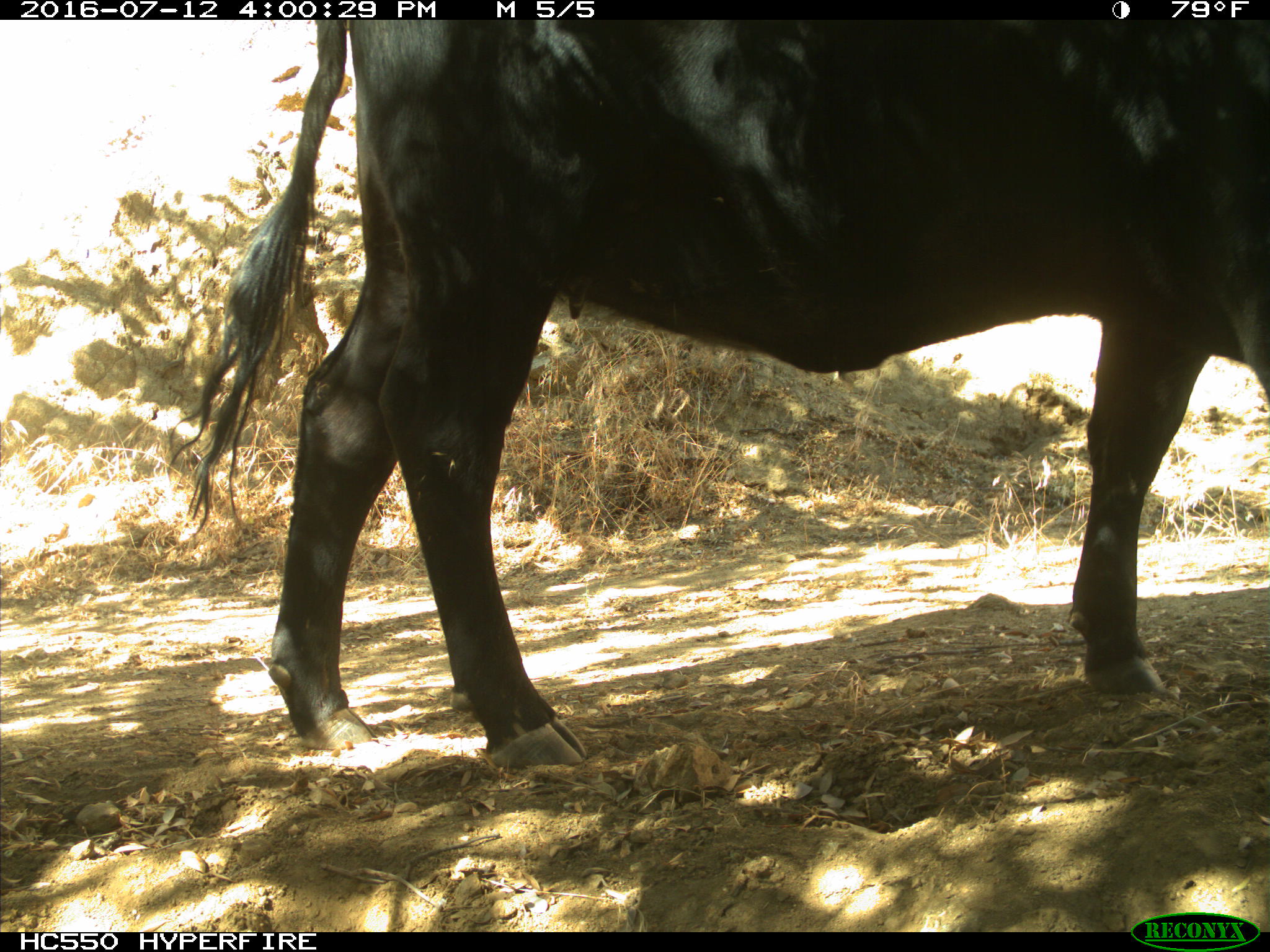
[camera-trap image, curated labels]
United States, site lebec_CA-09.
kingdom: Animalia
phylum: Chordata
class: Mammalia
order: Artiodactyla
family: Bovidae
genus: Bos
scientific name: Bos taurus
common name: domestic cow